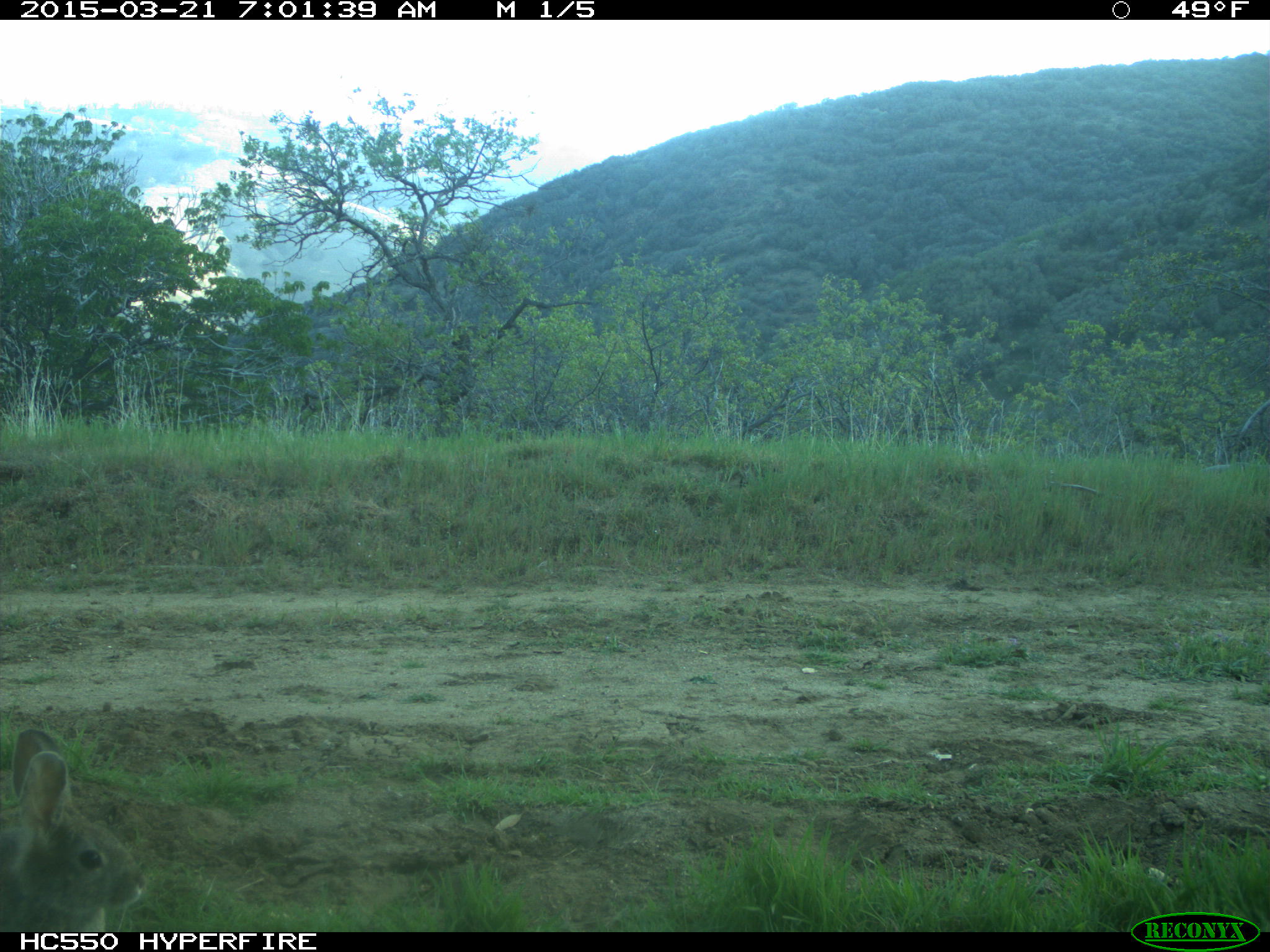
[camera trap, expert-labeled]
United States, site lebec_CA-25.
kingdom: Animalia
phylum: Chordata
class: Mammalia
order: Lagomorpha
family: Leporidae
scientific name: Leporidae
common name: rabbits and hares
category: unidentified rabbit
Unidentified rabbit (rabbits and hares) (Leporidae).